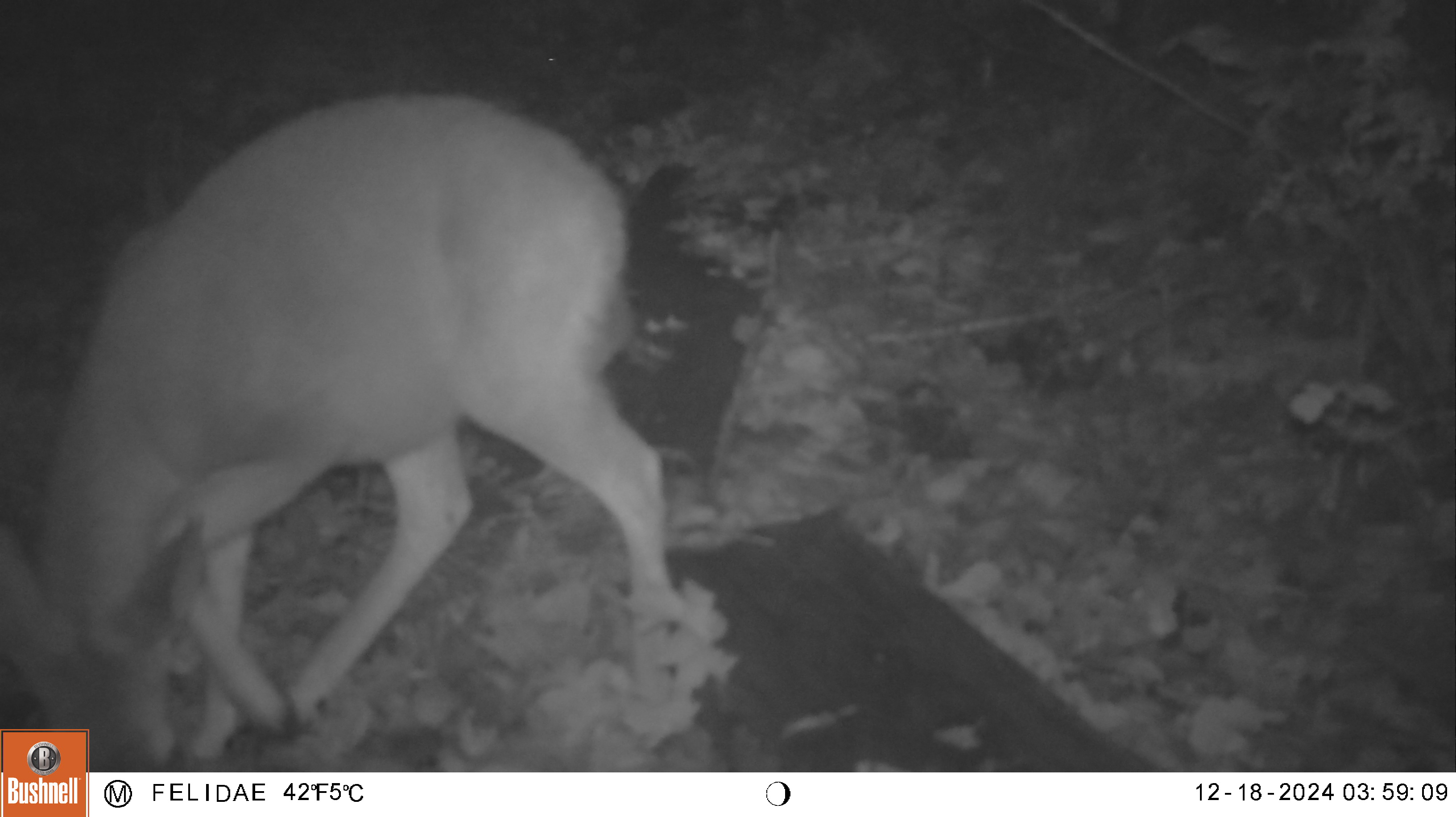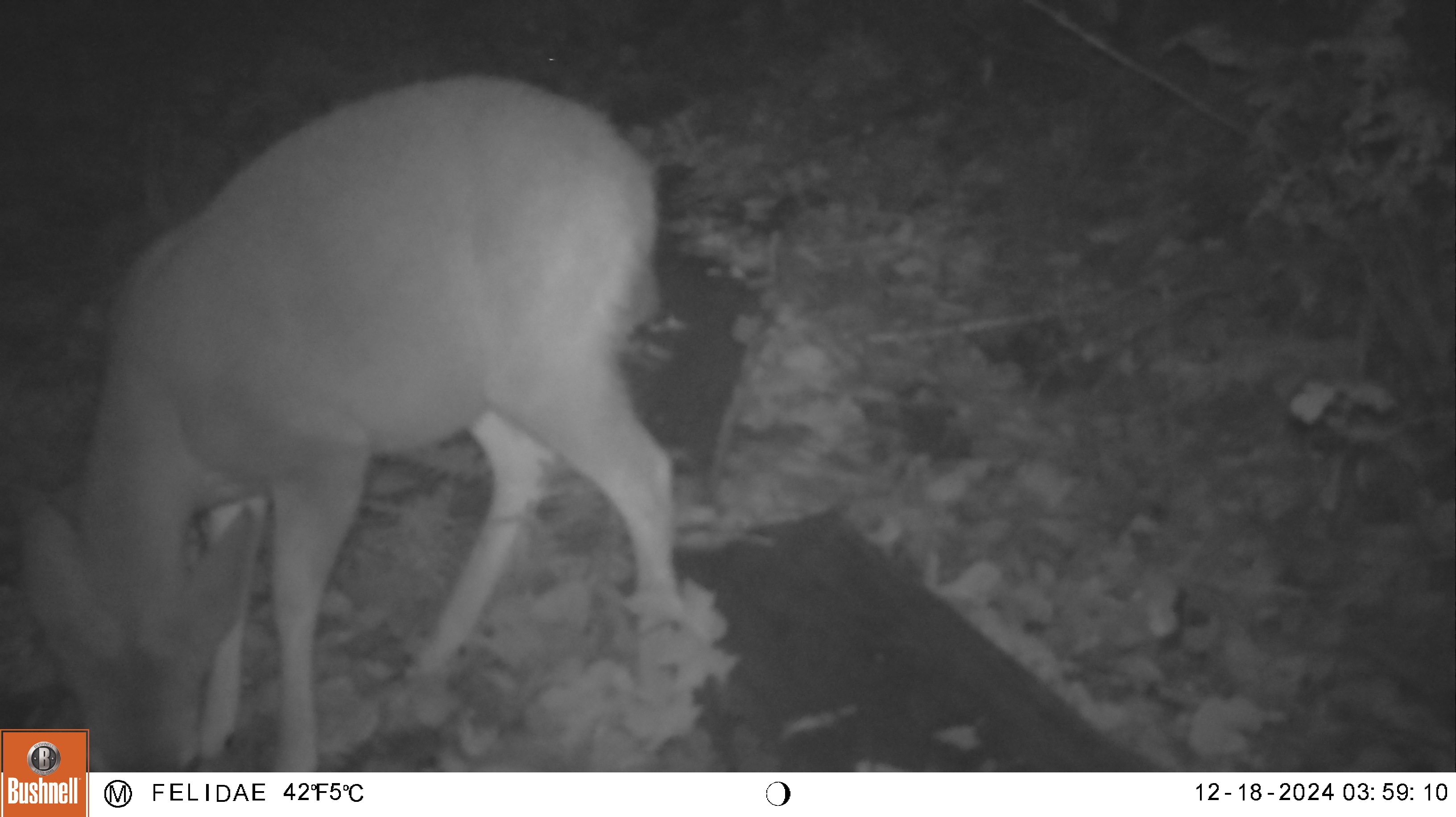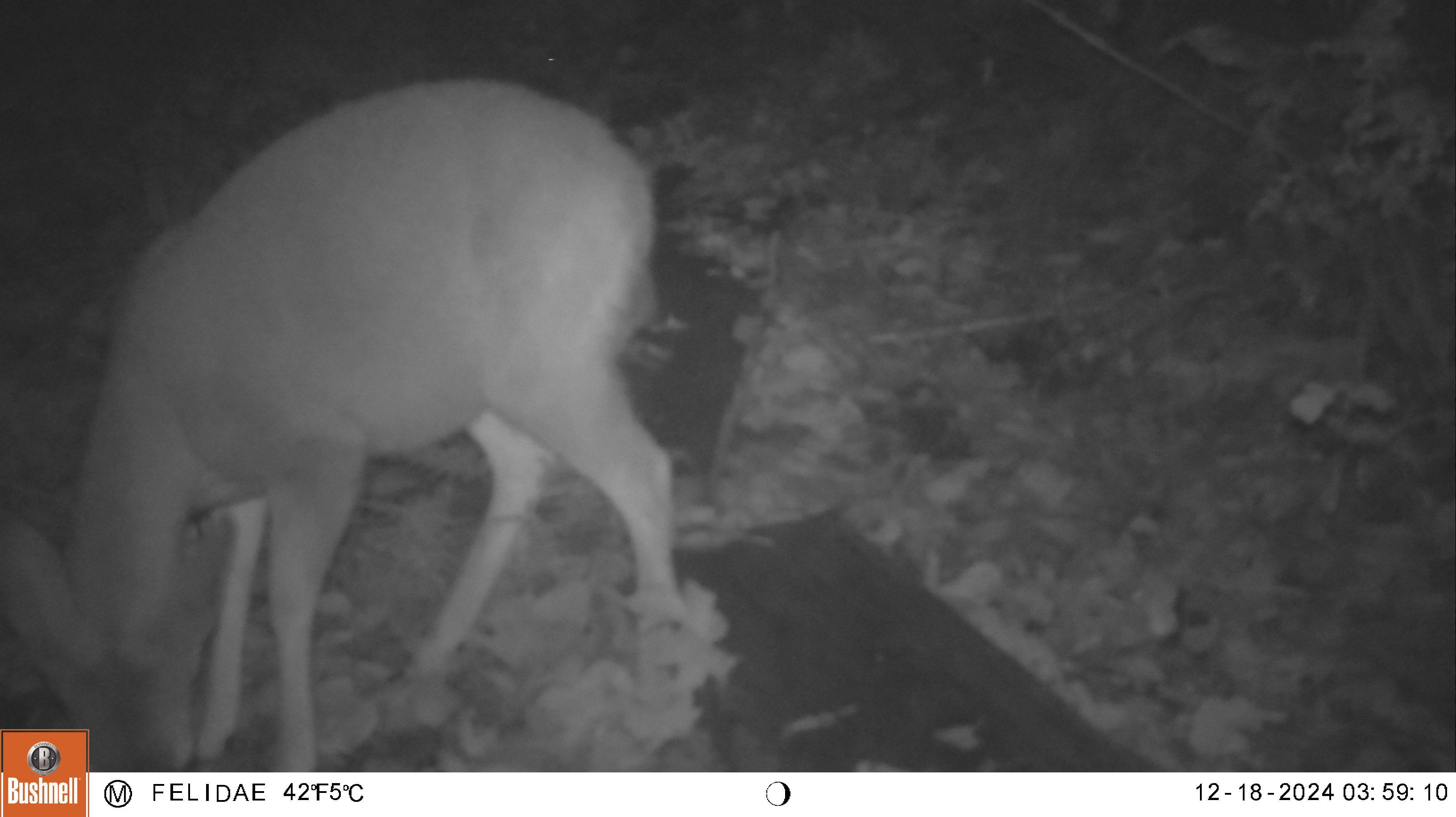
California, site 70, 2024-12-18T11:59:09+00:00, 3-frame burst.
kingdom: Animalia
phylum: Chordata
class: Mammalia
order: Artiodactyla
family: Cervidae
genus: Odocoileus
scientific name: Odocoileus hemionus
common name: mule deer